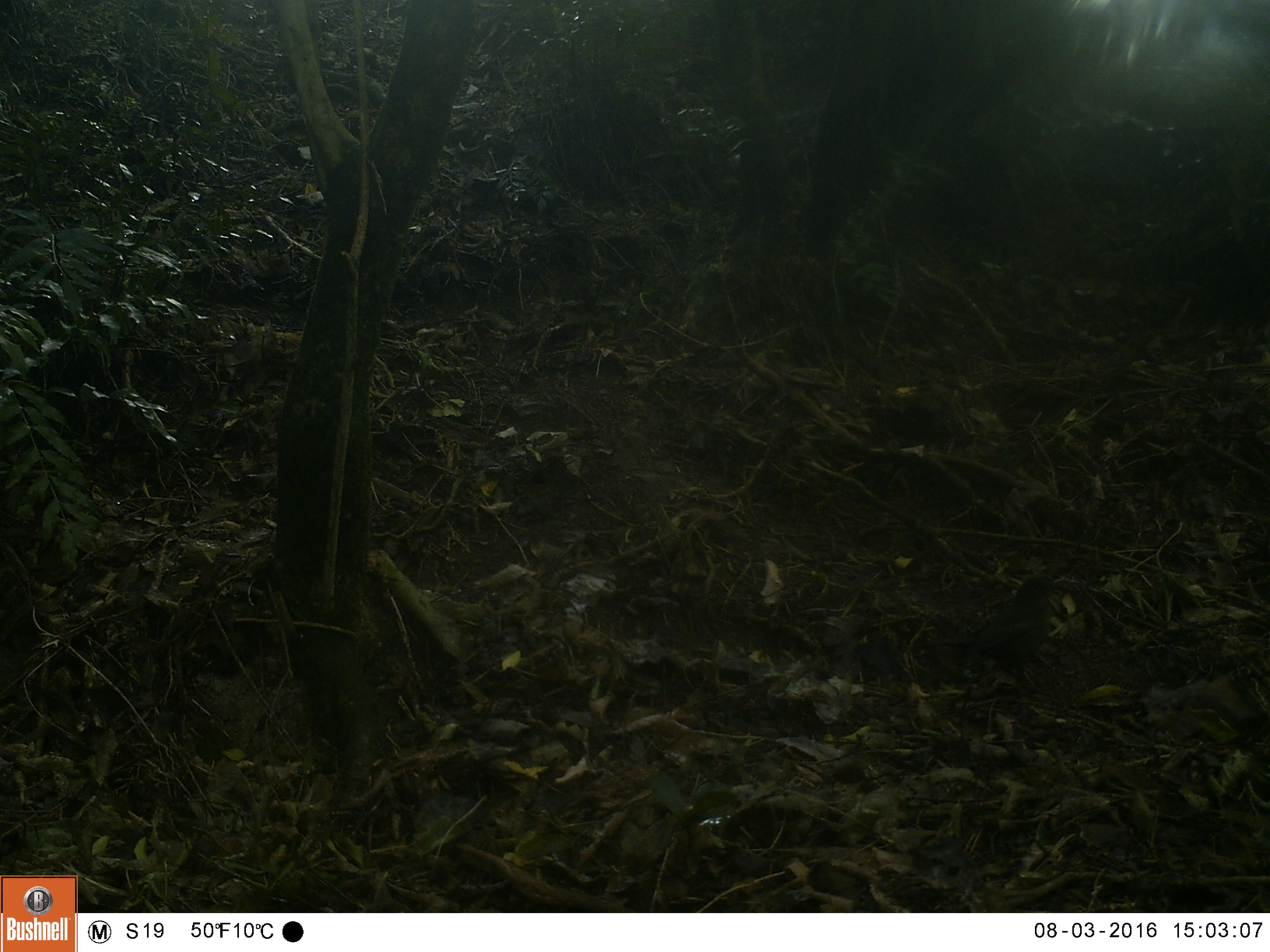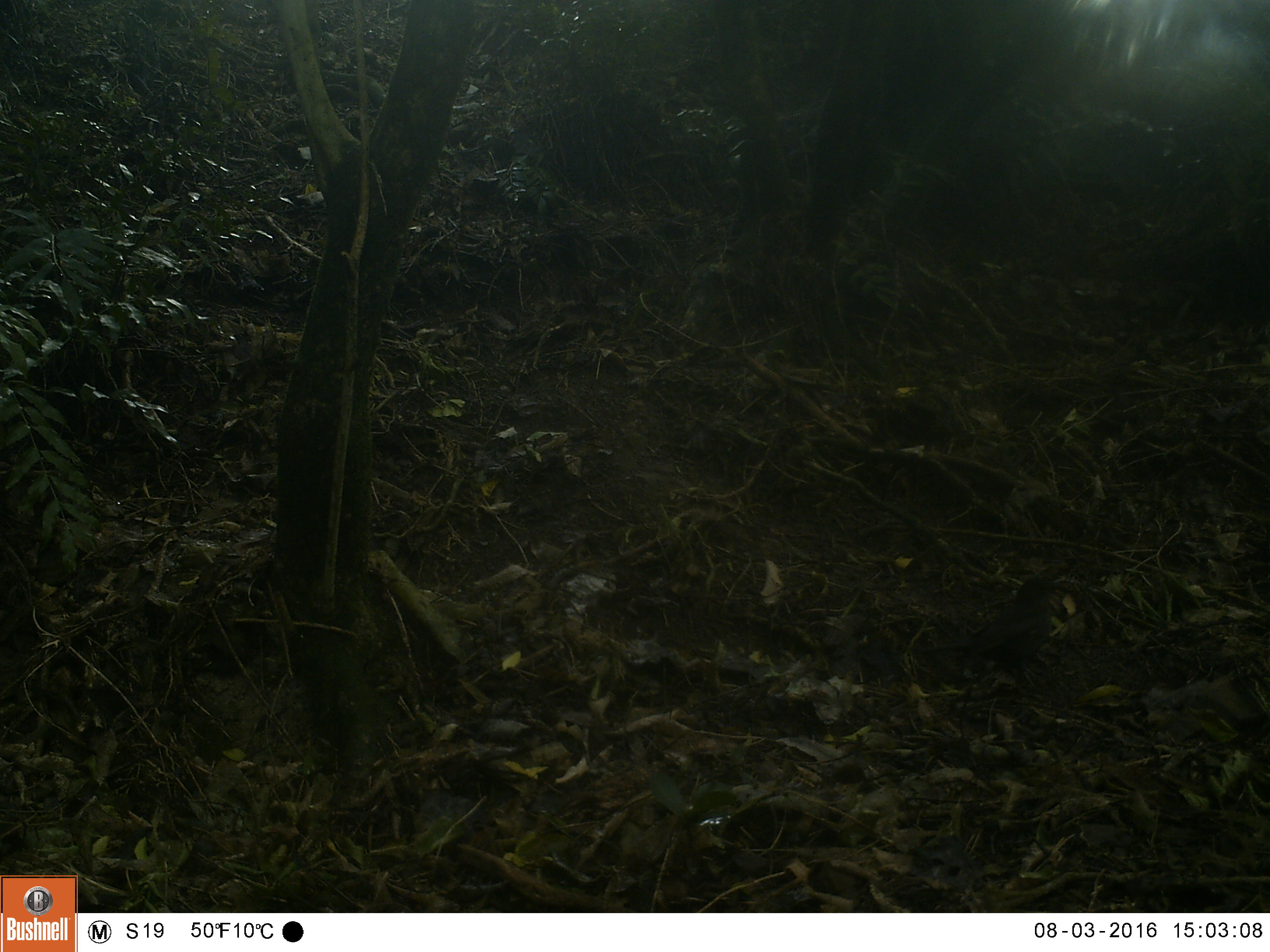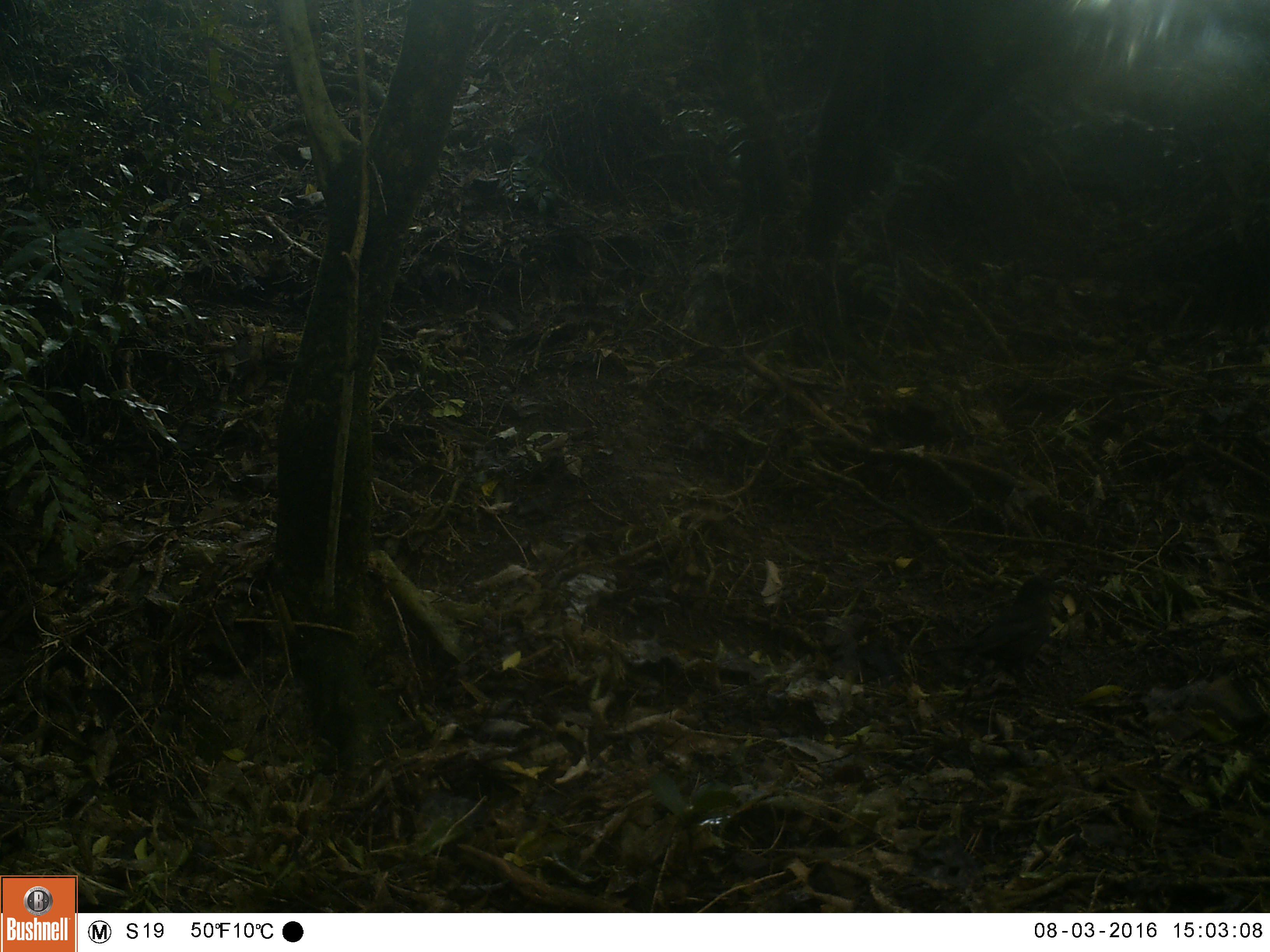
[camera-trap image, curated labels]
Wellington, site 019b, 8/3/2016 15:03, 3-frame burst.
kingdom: Animalia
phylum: Chordata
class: Aves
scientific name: Aves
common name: bird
Bird (Aves).